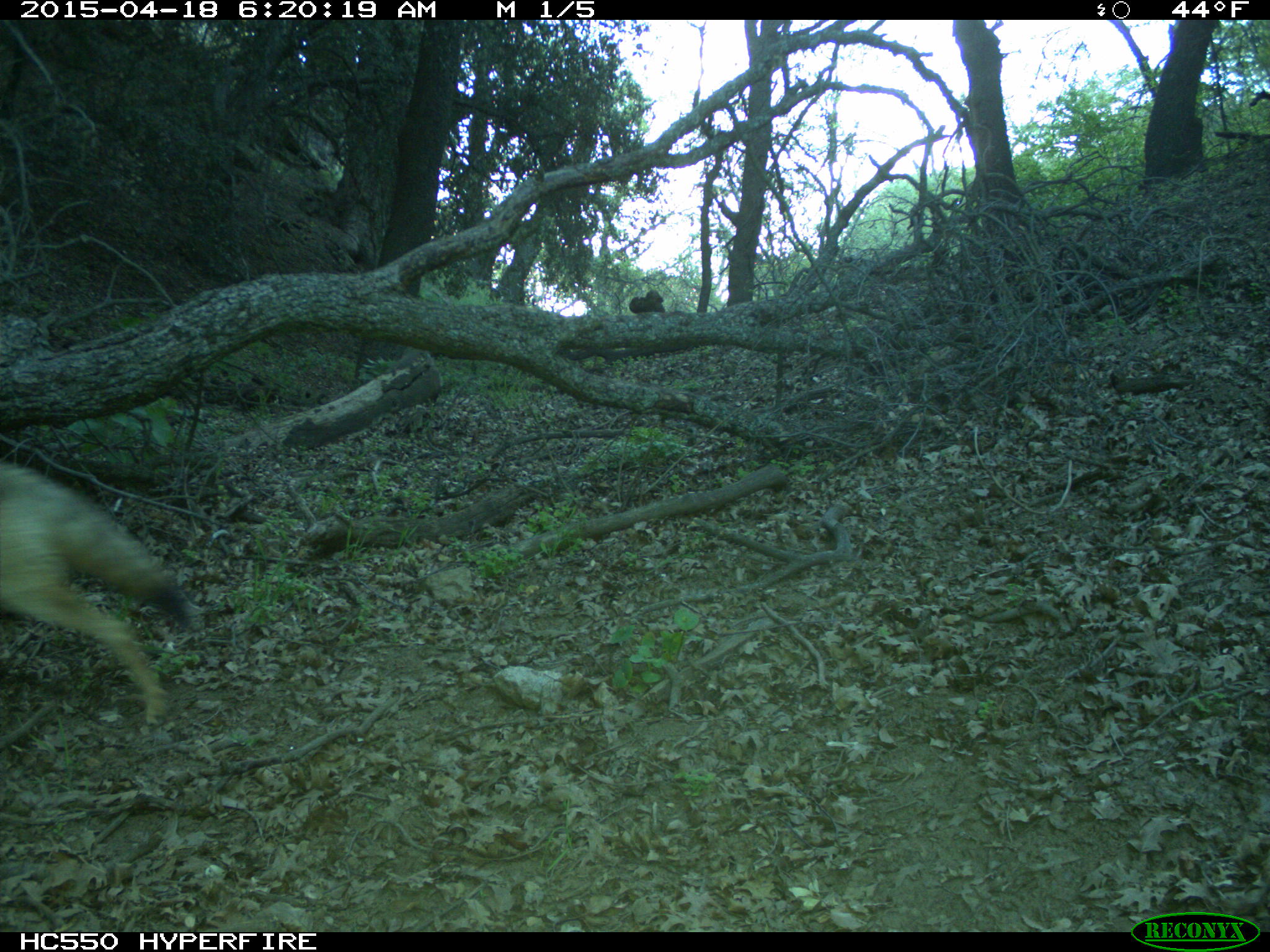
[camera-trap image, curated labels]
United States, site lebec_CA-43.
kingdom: Animalia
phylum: Chordata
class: Mammalia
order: Carnivora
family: Canidae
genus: Canis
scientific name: Canis latrans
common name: coyote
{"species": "Canis latrans (coyote)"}